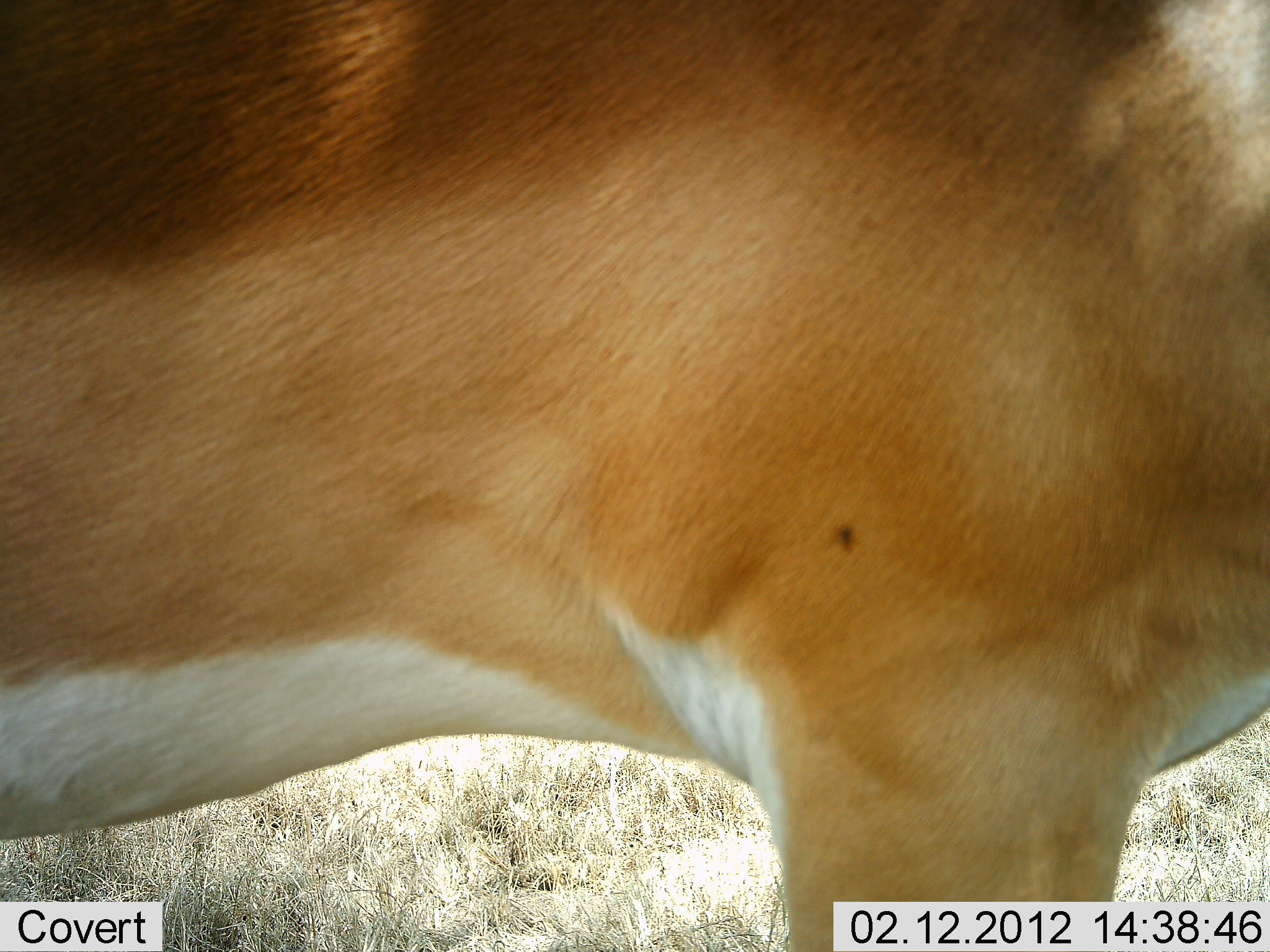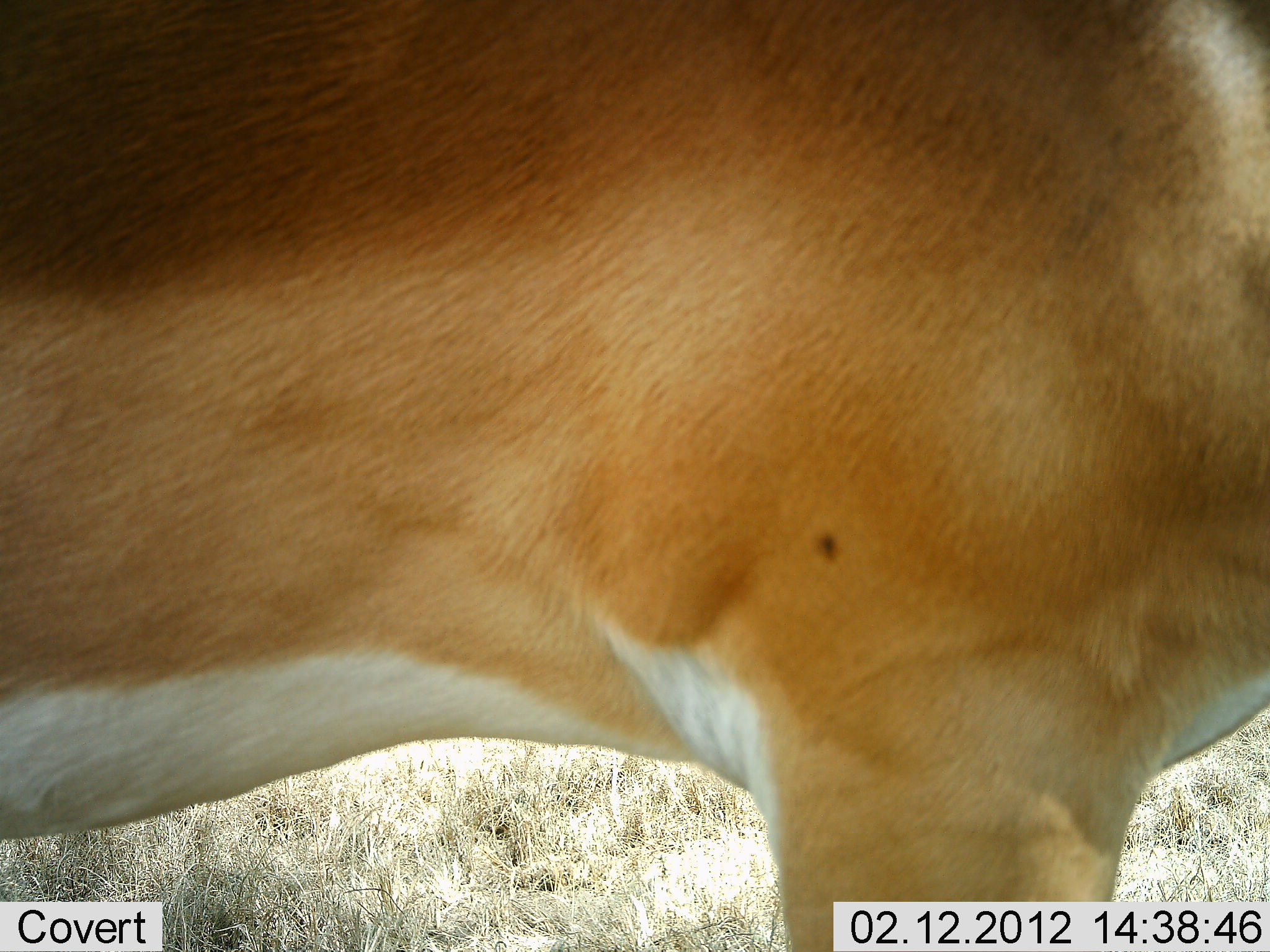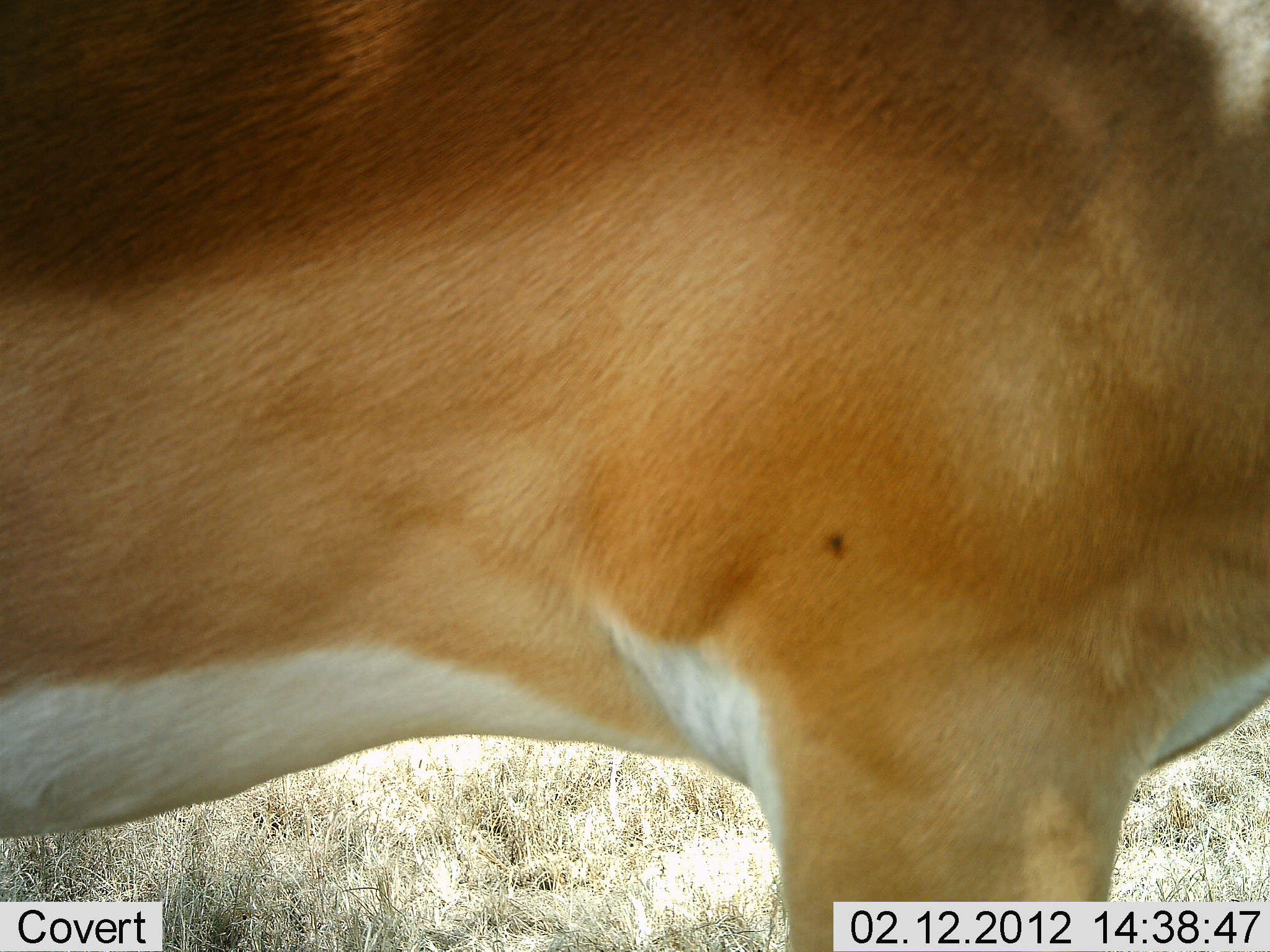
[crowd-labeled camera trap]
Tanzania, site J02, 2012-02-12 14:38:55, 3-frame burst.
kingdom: Animalia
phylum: Chordata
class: Mammalia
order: Artiodactyla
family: Bovidae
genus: Aepyceros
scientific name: Aepyceros melampus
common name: impala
Impala (Aepyceros melampus), count 1. Behavior (volunteer vote fractions): standing 100%, resting 0%, moving 0%, interacting 0%. Young present (vote fraction): 0%. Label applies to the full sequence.